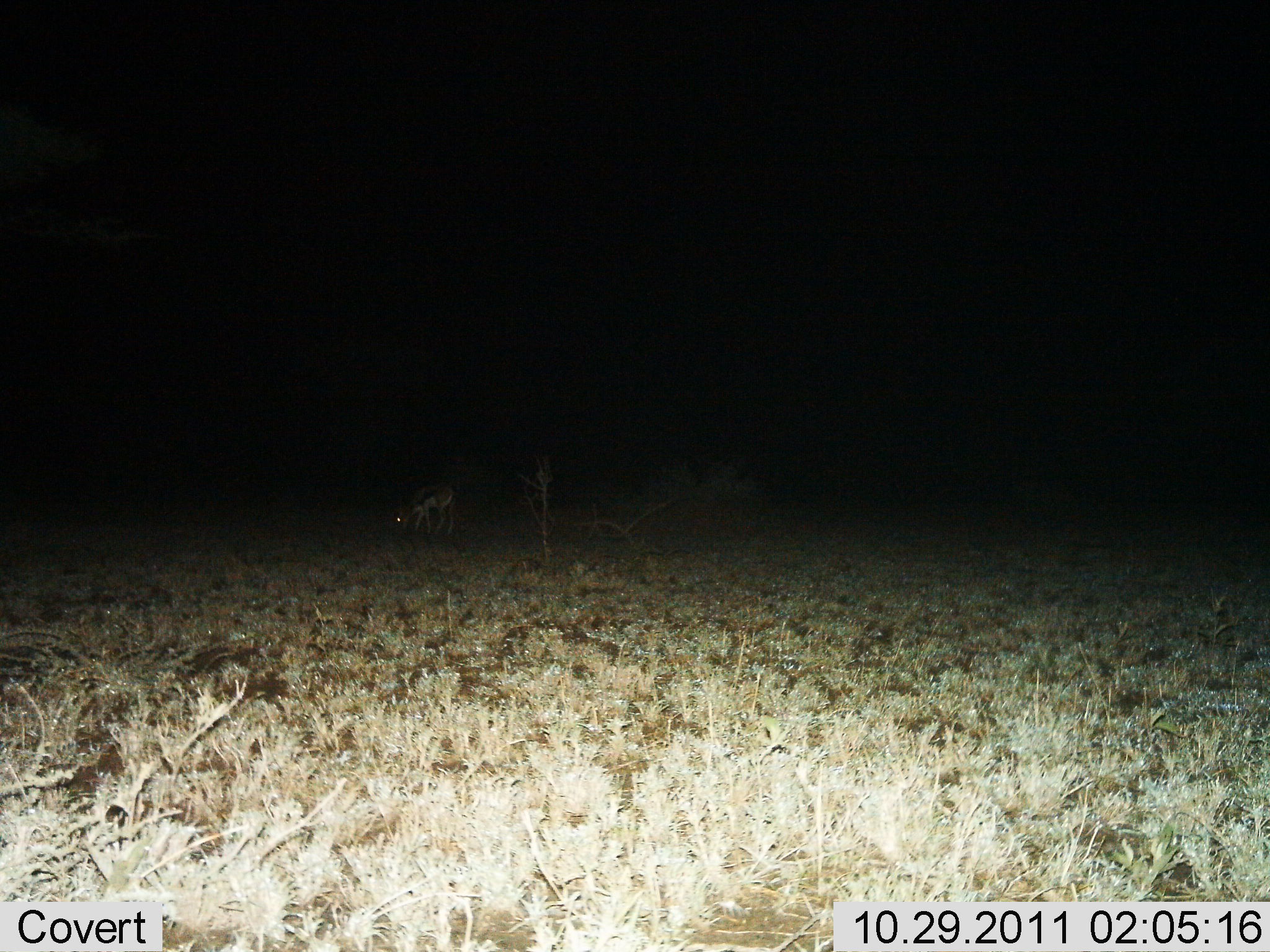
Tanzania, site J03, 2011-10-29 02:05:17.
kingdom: Animalia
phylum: Chordata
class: Mammalia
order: Artiodactyla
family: Bovidae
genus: Eudorcas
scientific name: Eudorcas thomsonii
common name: thomson's gazelle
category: gazellethomsons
Gazellethomsons (thomson's gazelle) (Eudorcas thomsonii), count 1. Behavior (volunteer vote fractions): standing 18%, resting 0%, moving 0%, interacting 0%. Young present (vote fraction): 0%. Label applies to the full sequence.